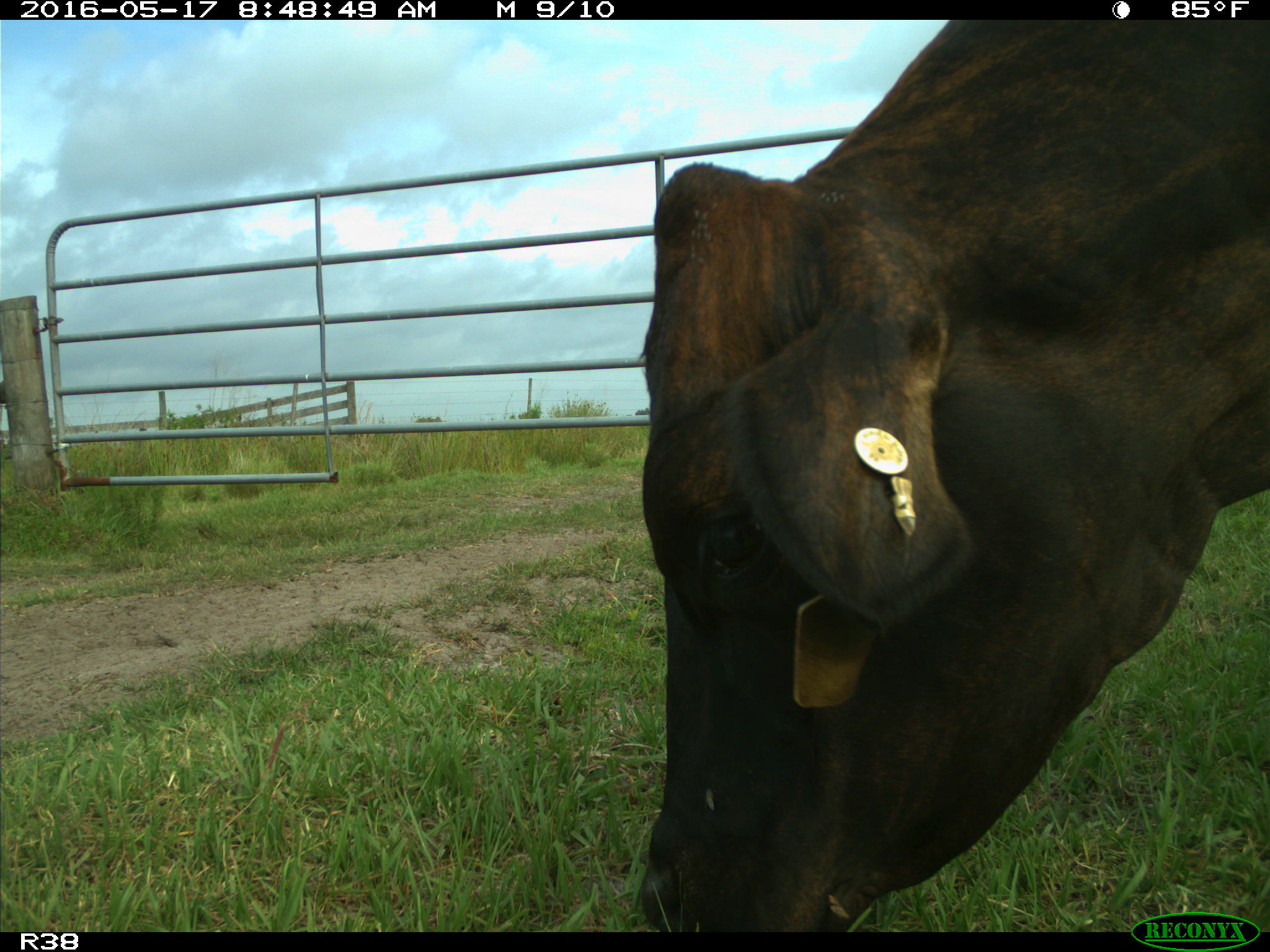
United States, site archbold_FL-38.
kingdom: Animalia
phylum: Chordata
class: Mammalia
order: Artiodactyla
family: Bovidae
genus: Bos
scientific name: Bos taurus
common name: domestic cow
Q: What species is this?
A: Bos taurus (domestic cow).